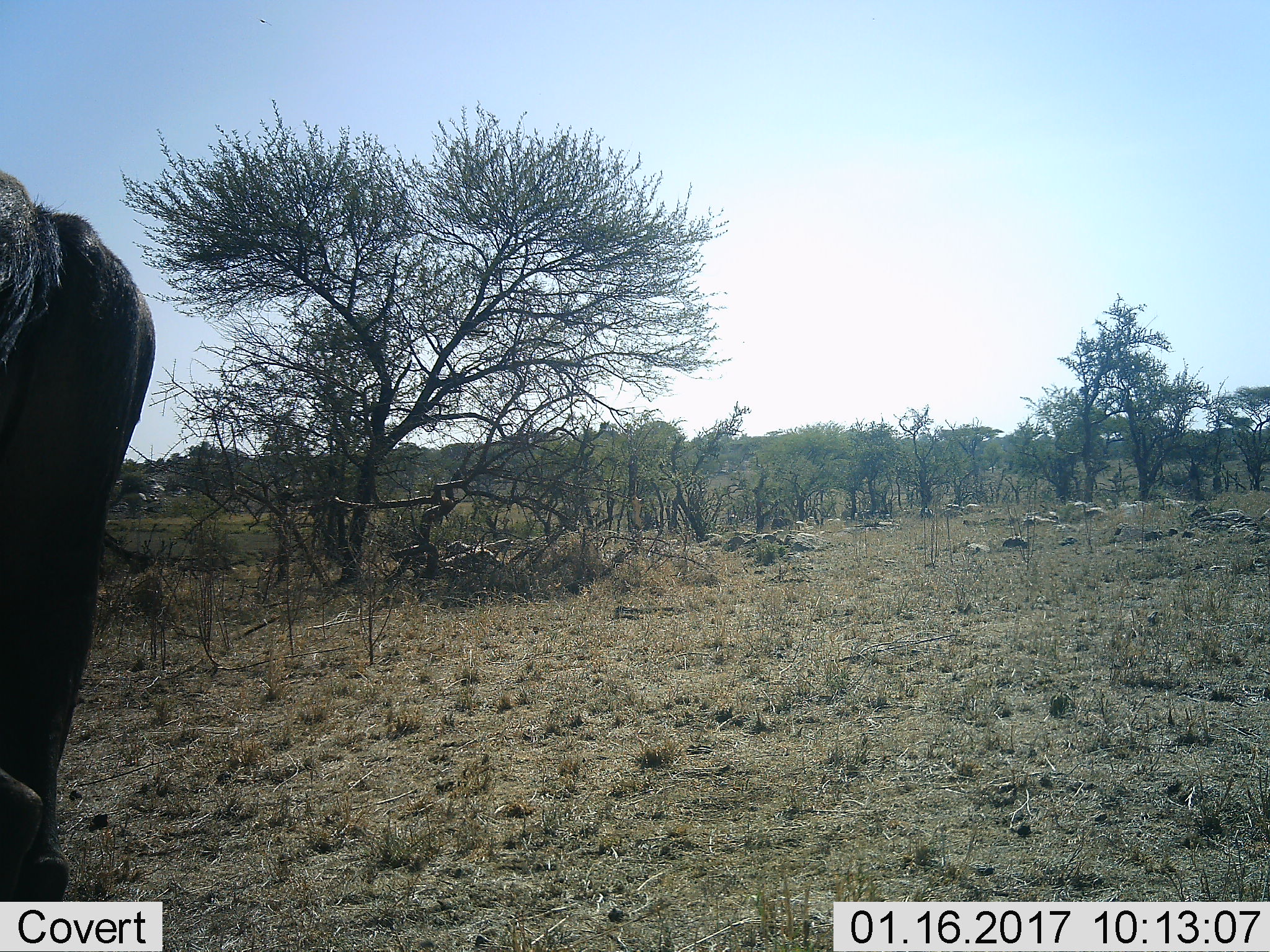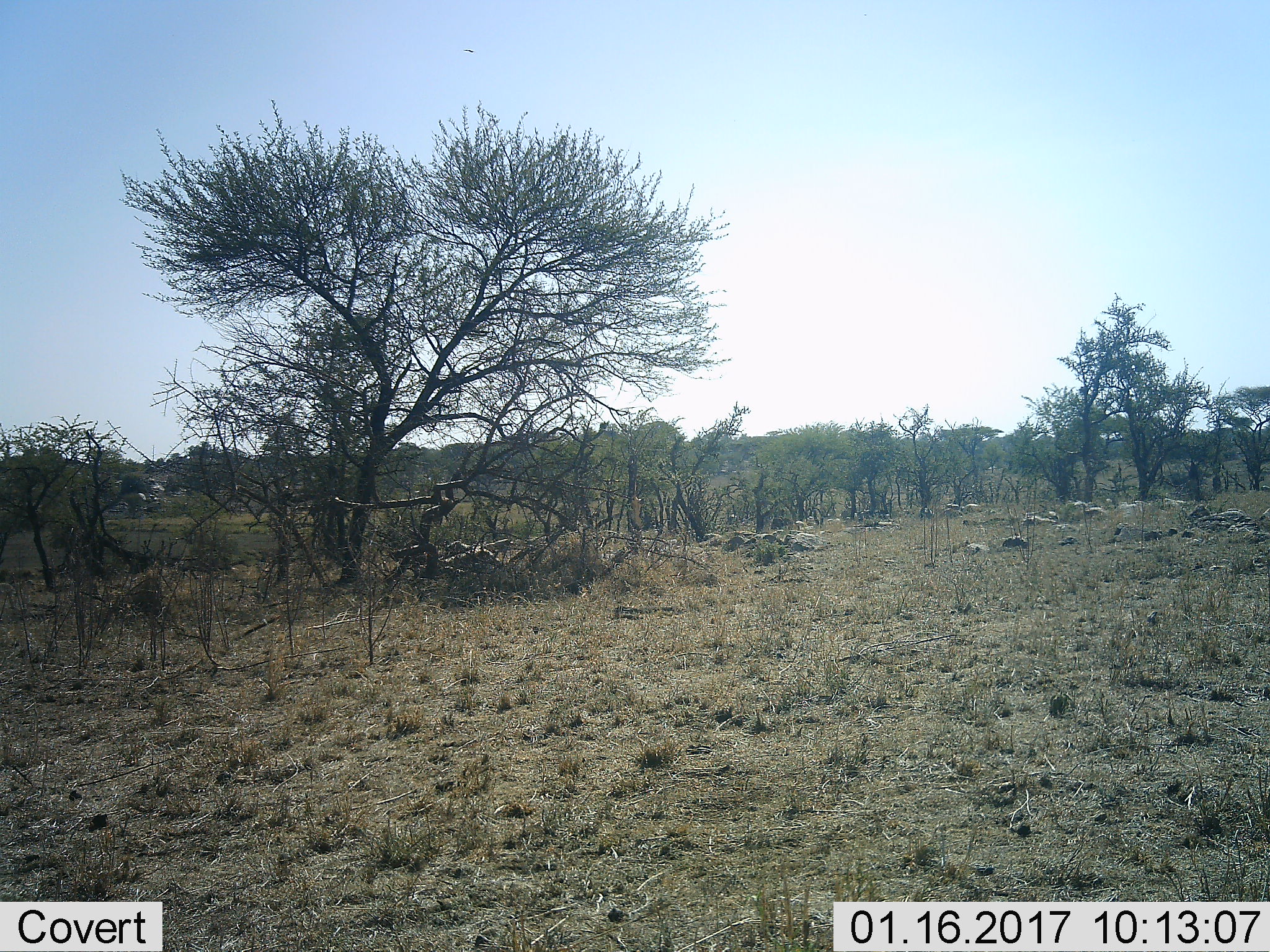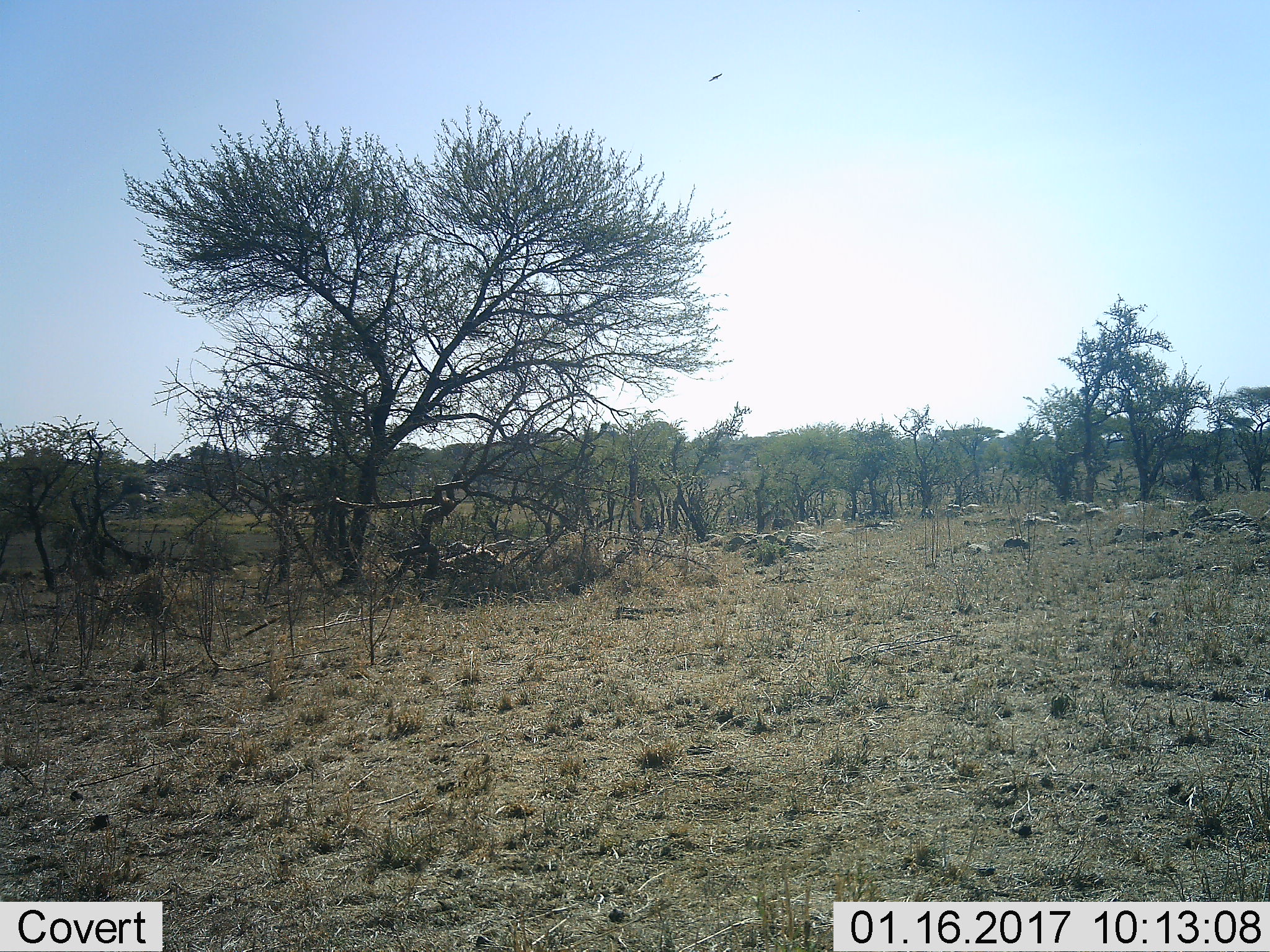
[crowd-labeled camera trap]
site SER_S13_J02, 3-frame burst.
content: unidentified animal